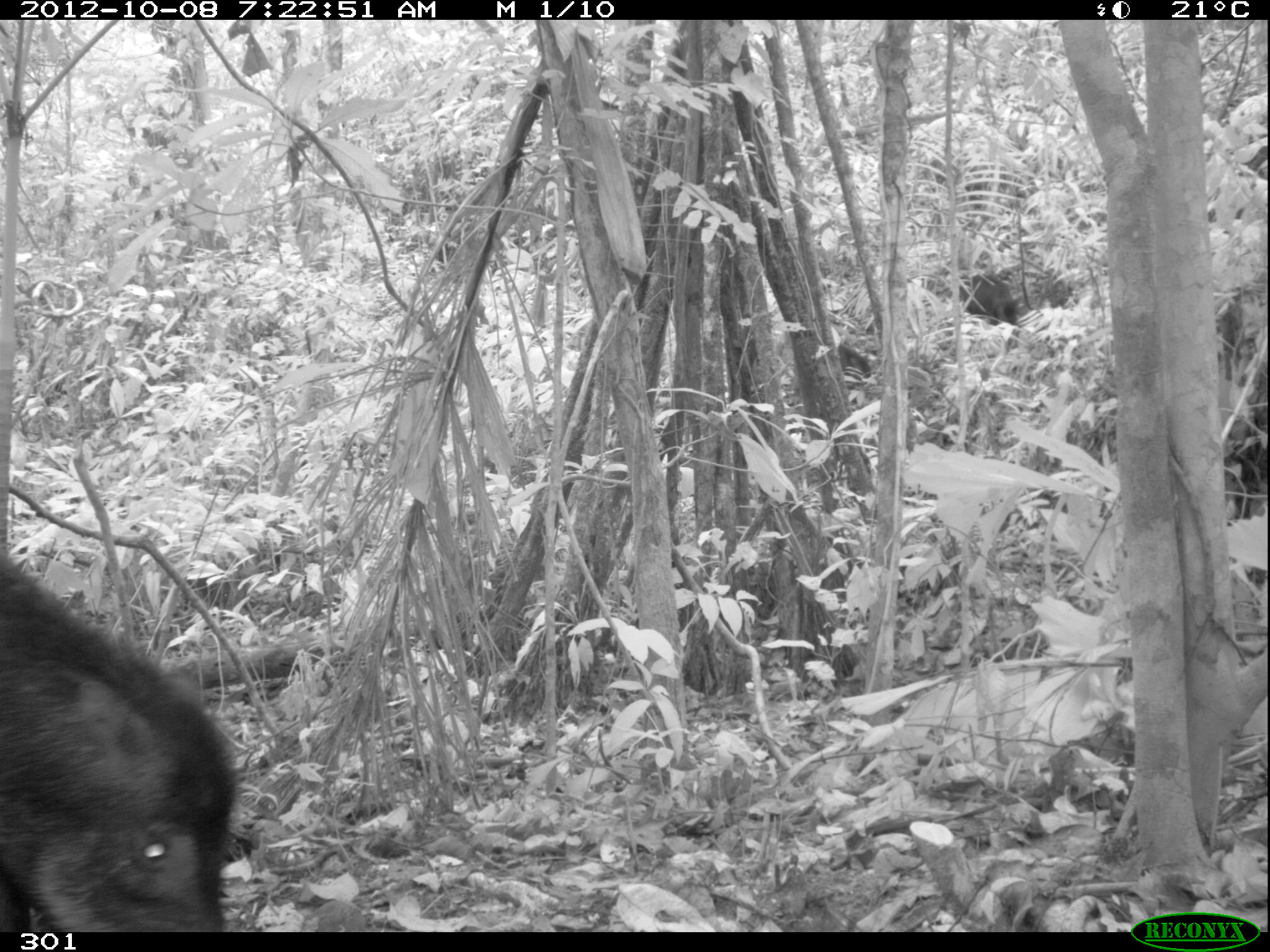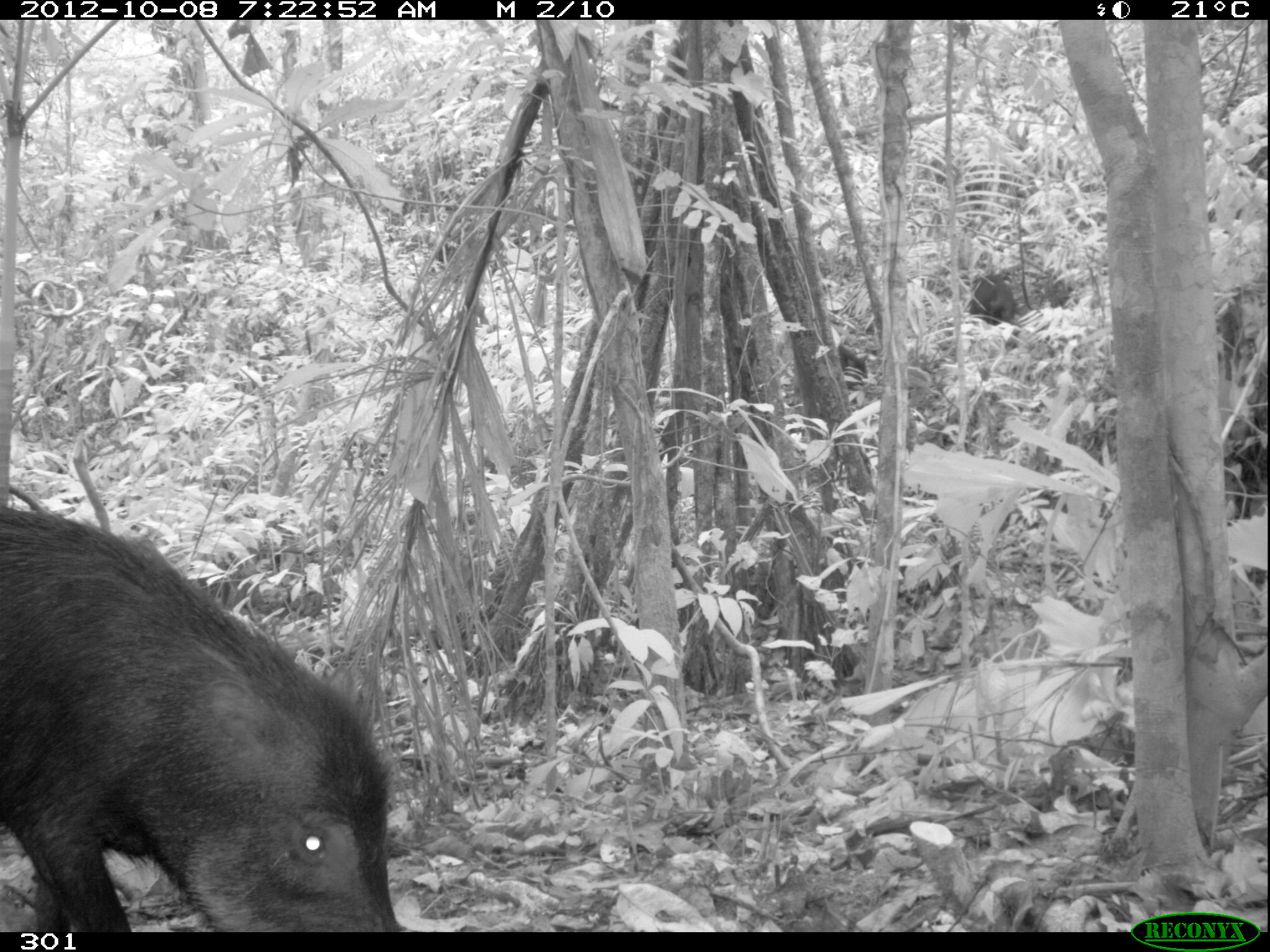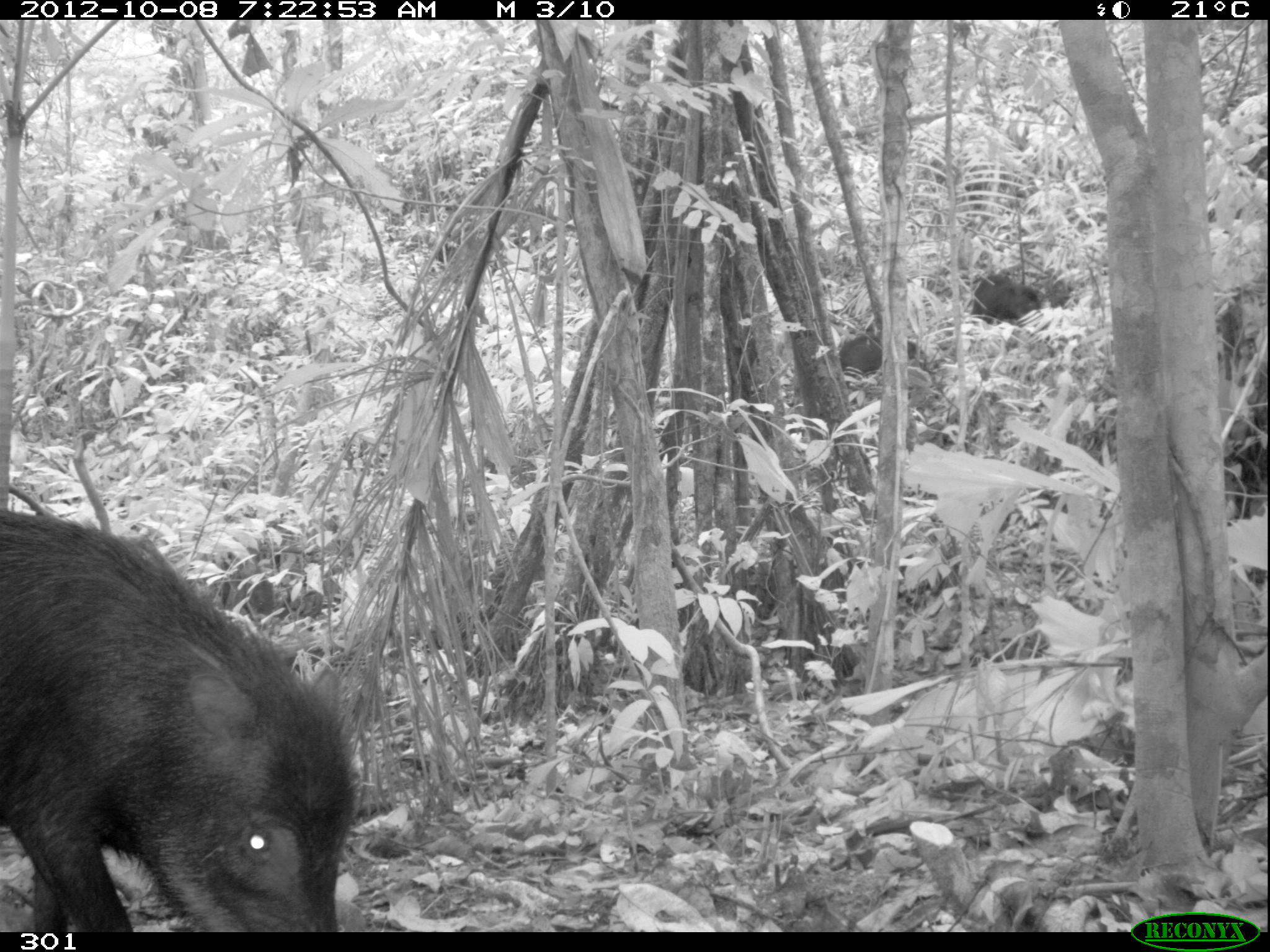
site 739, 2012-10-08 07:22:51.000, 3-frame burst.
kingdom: Animalia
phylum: Chordata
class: Mammalia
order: Artiodactyla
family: Tayassuidae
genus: Tayassu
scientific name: Tayassu pecari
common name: white-lipped peccary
Tayassu pecari (white-lipped peccary).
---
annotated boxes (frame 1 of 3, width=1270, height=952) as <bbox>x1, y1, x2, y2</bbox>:
tayassu pecari: <bbox>0, 554, 232, 933</bbox>; <bbox>957, 272, 1023, 331</bbox>; <bbox>832, 342, 872, 389</bbox>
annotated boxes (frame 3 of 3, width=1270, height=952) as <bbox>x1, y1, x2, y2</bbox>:
tayassu pecari: <bbox>0, 508, 362, 931</bbox>; <bbox>822, 307, 924, 385</bbox>; <bbox>969, 264, 1072, 322</bbox>